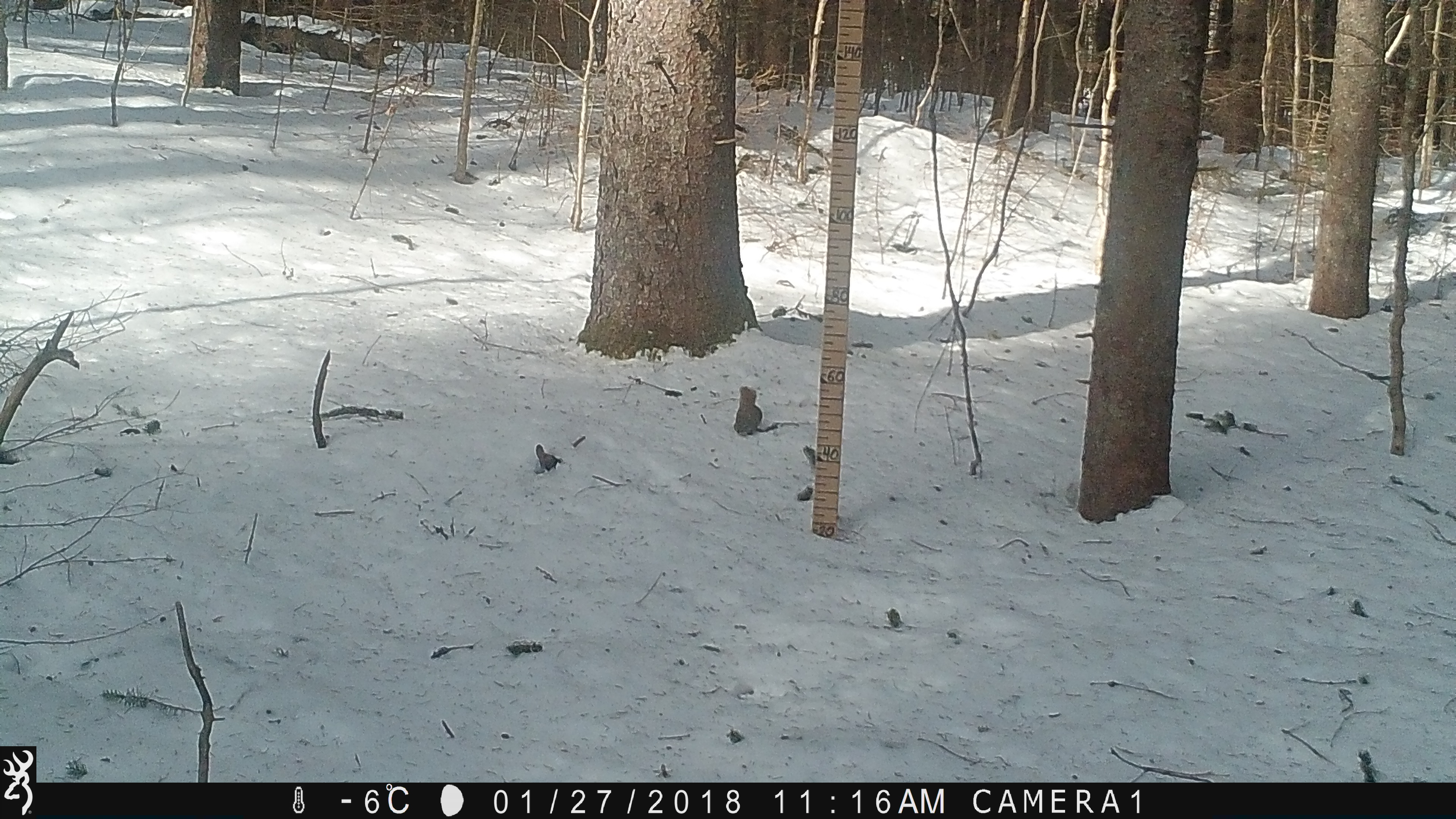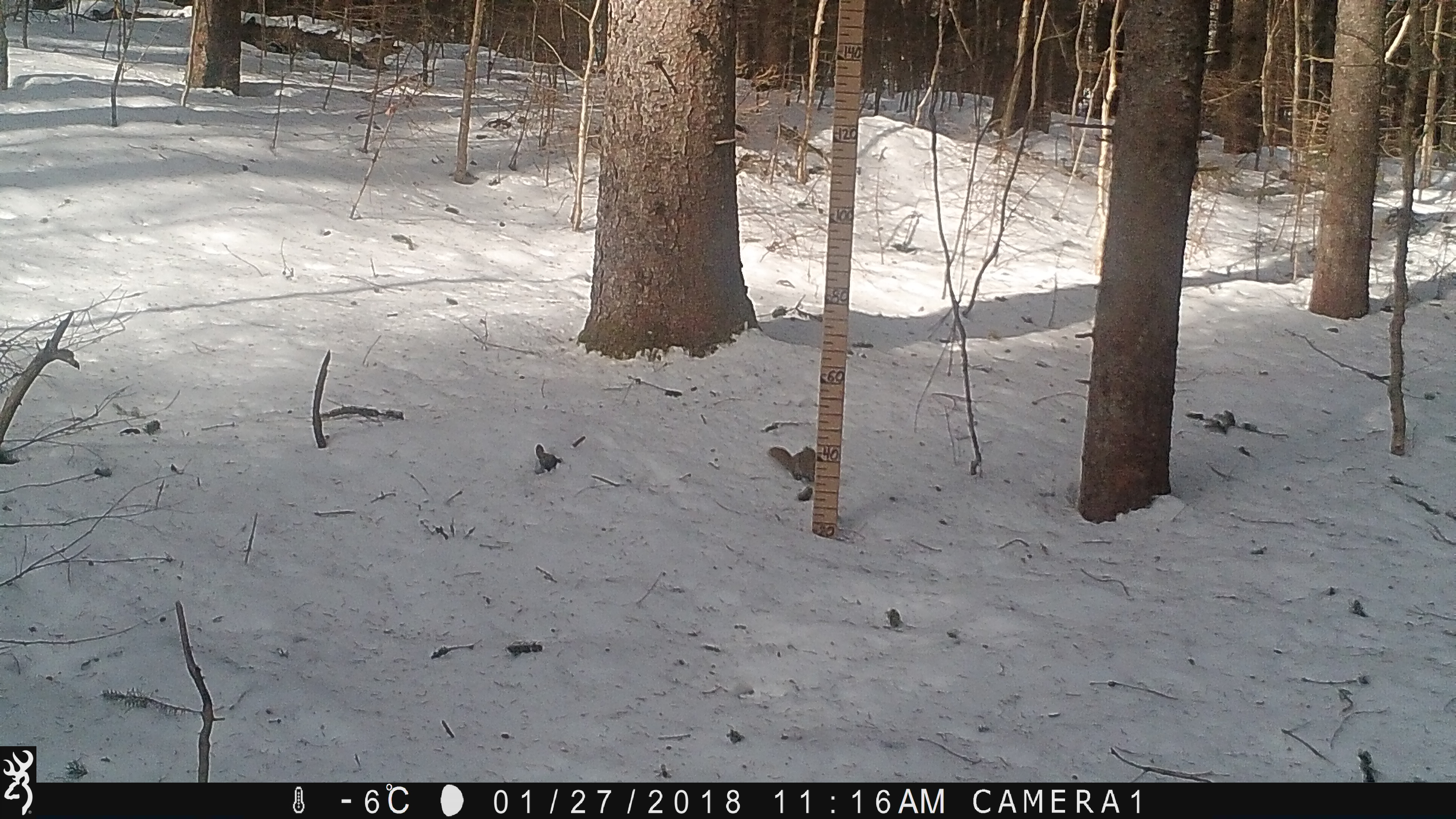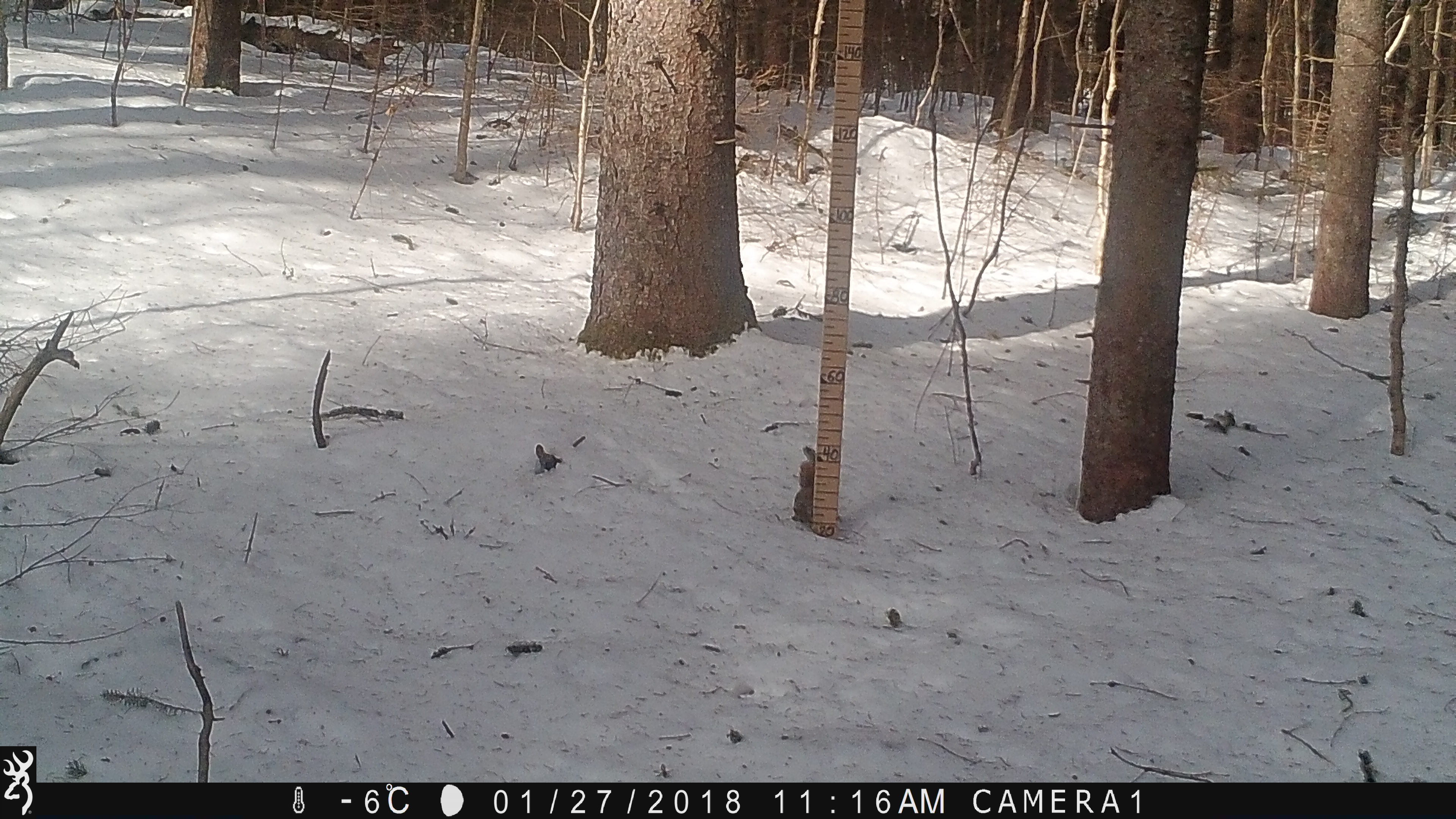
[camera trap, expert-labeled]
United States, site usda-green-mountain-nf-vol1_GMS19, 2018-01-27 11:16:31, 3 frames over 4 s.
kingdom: Animalia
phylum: Chordata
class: Mammalia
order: Rodentia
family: Sciuridae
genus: Tamiasciurus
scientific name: Tamiasciurus hudsonicus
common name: red squirrel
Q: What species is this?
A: Red squirrel (Tamiasciurus hudsonicus).